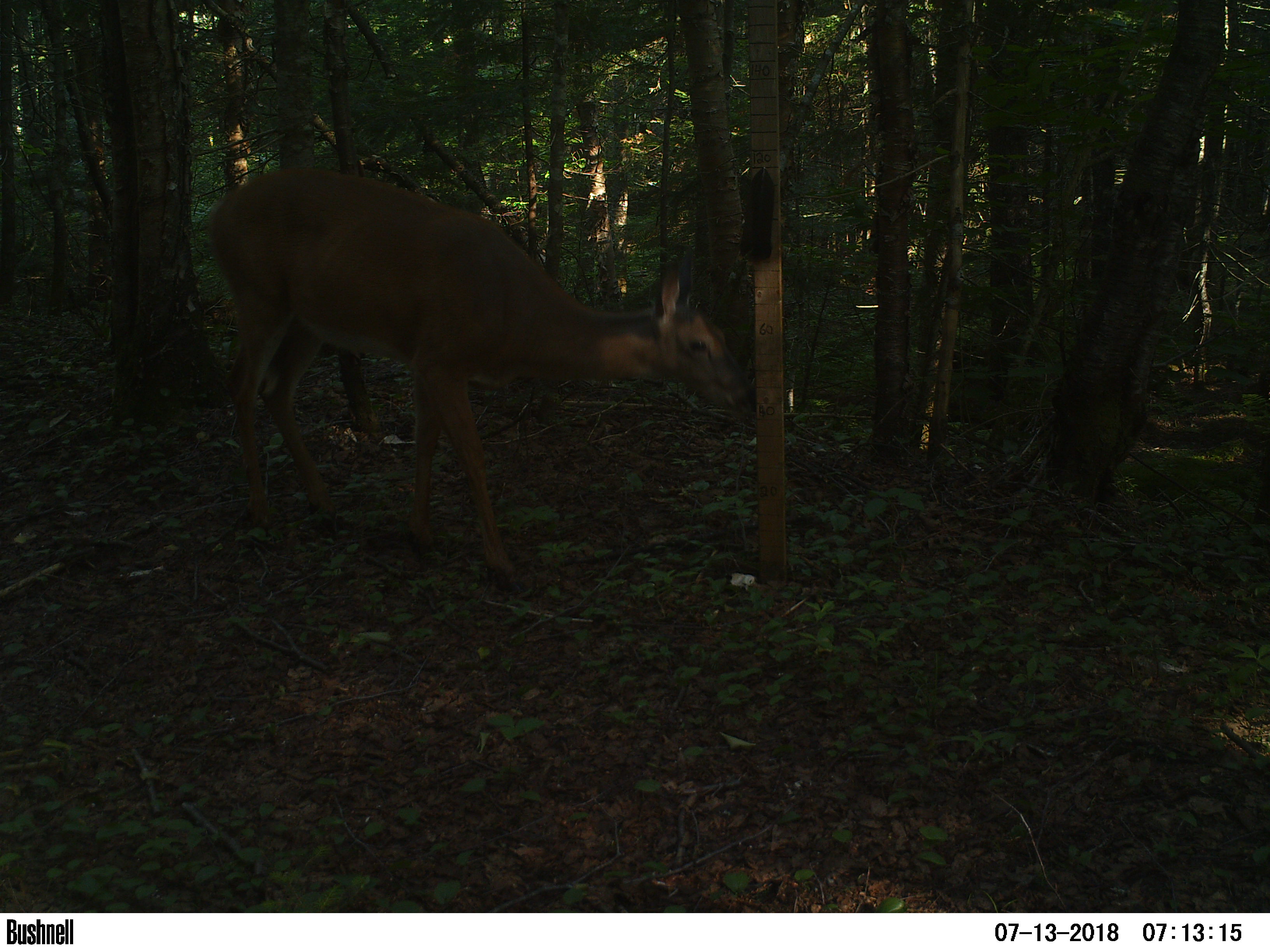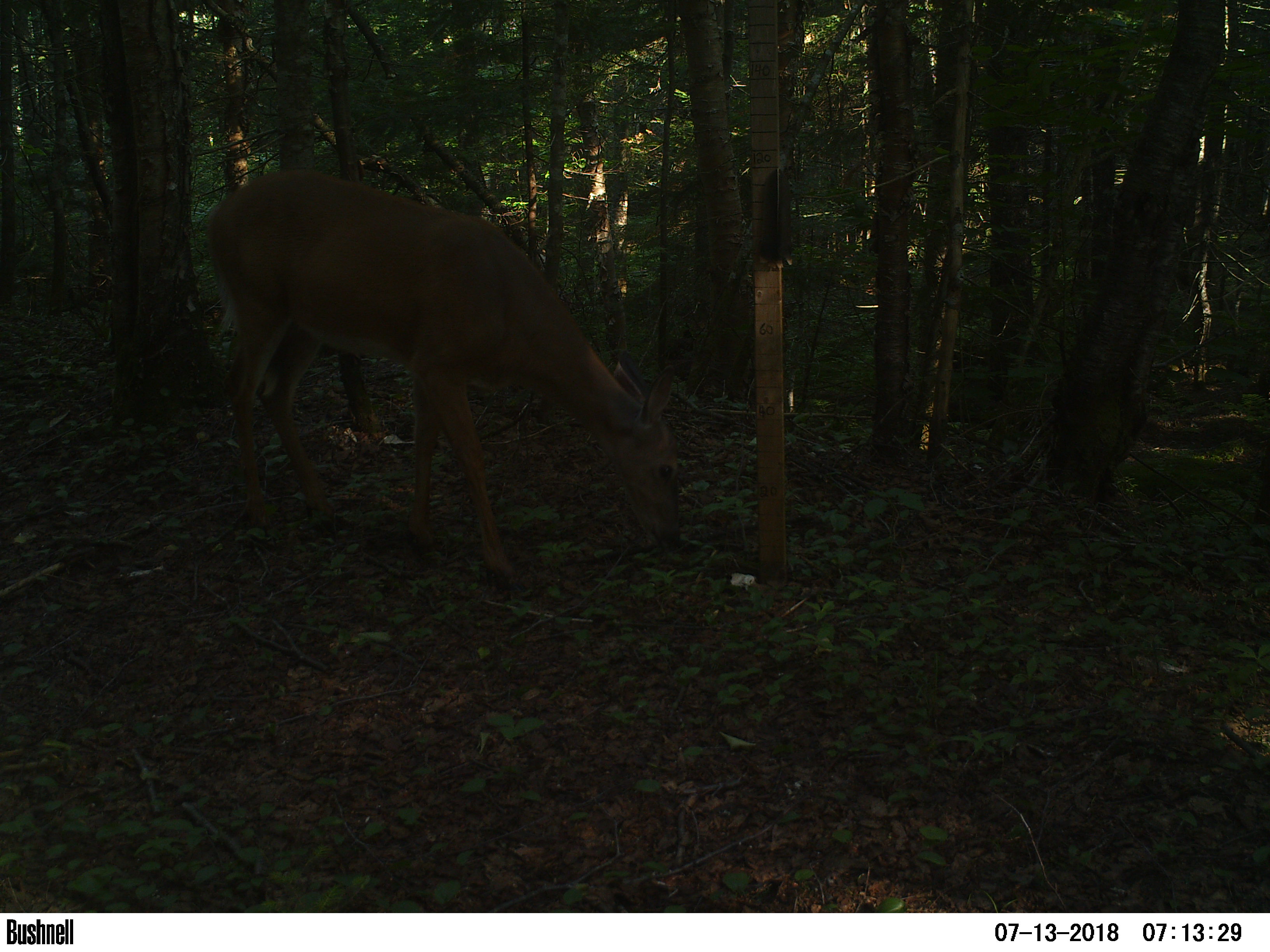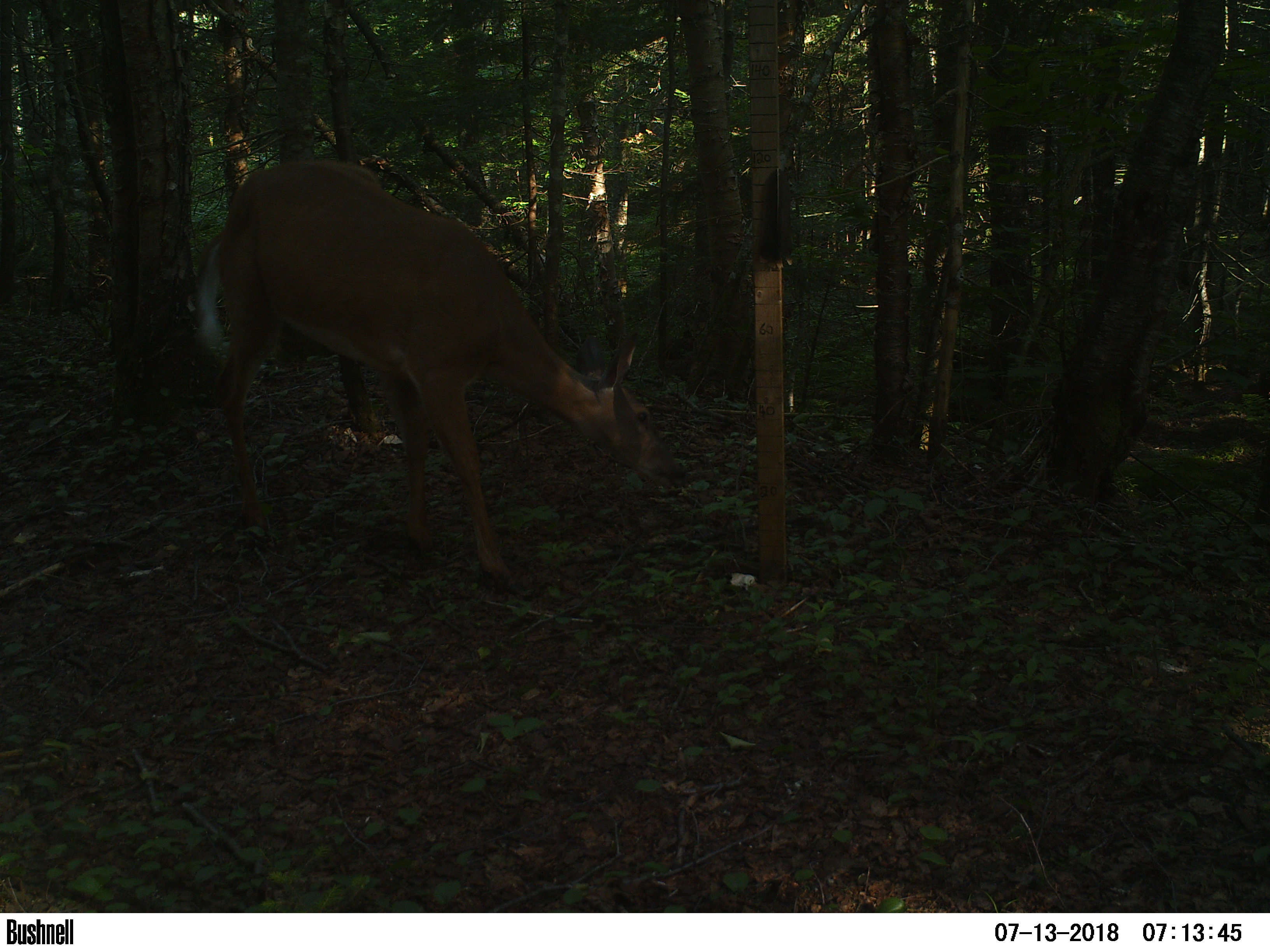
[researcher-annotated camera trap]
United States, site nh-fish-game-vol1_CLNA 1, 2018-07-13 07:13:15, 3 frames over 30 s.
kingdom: Animalia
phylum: Chordata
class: Mammalia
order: Artiodactyla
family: Cervidae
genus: Odocoileus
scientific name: Odocoileus virginianus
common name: white-tailed deer